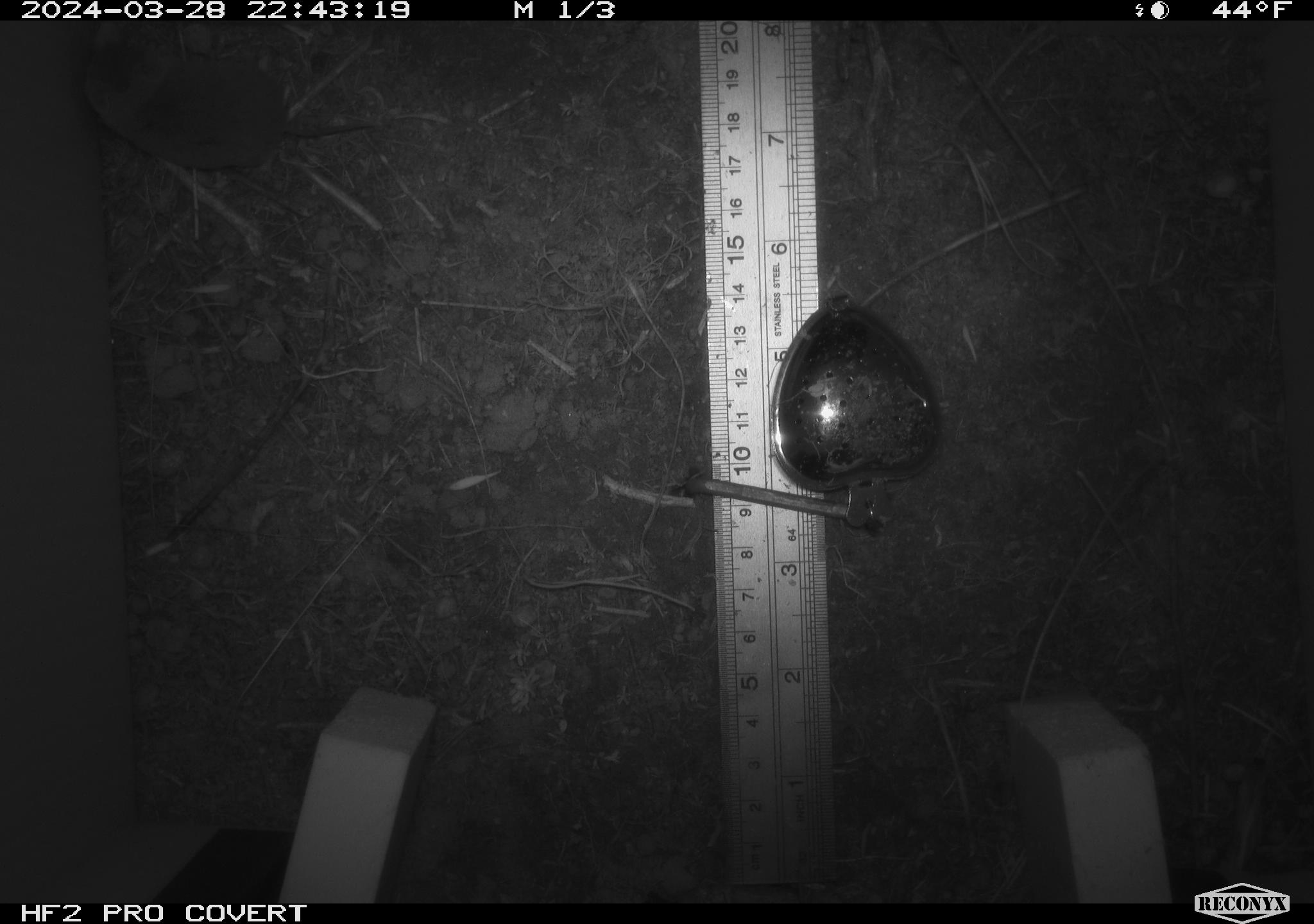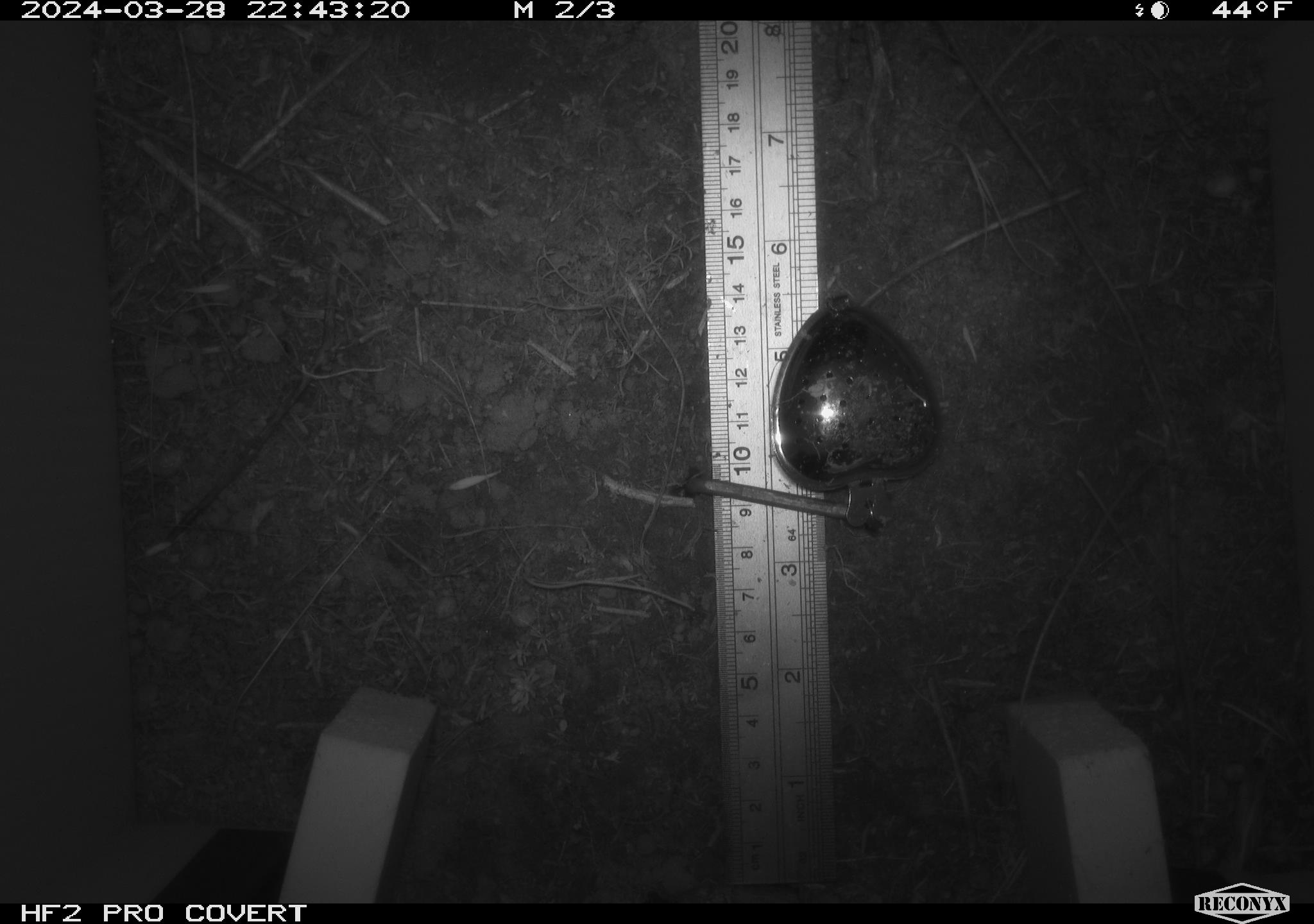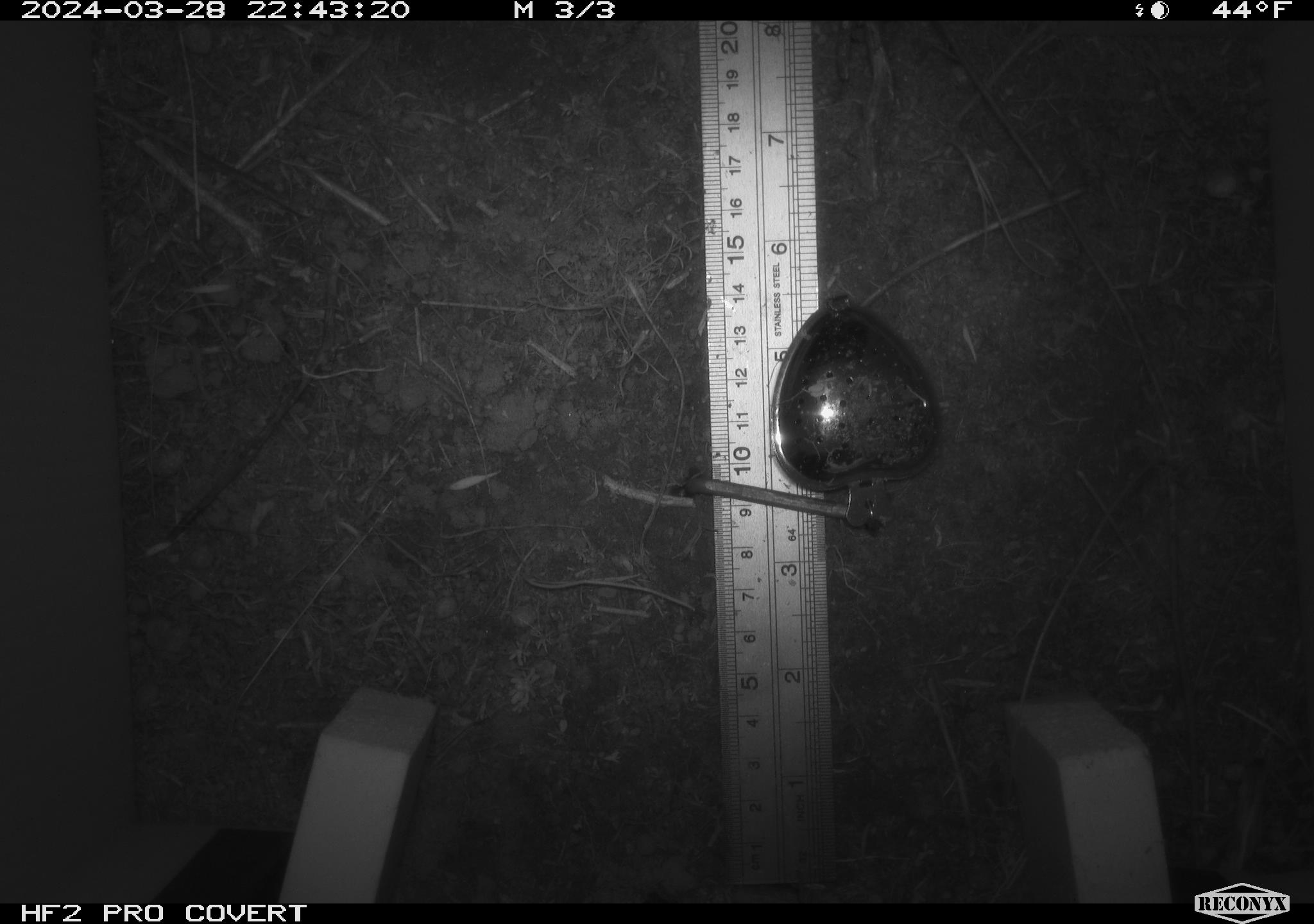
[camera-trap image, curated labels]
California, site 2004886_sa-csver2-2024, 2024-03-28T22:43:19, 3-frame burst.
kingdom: Animalia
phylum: Chordata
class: Mammalia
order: Rodentia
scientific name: Rodentia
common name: rodent